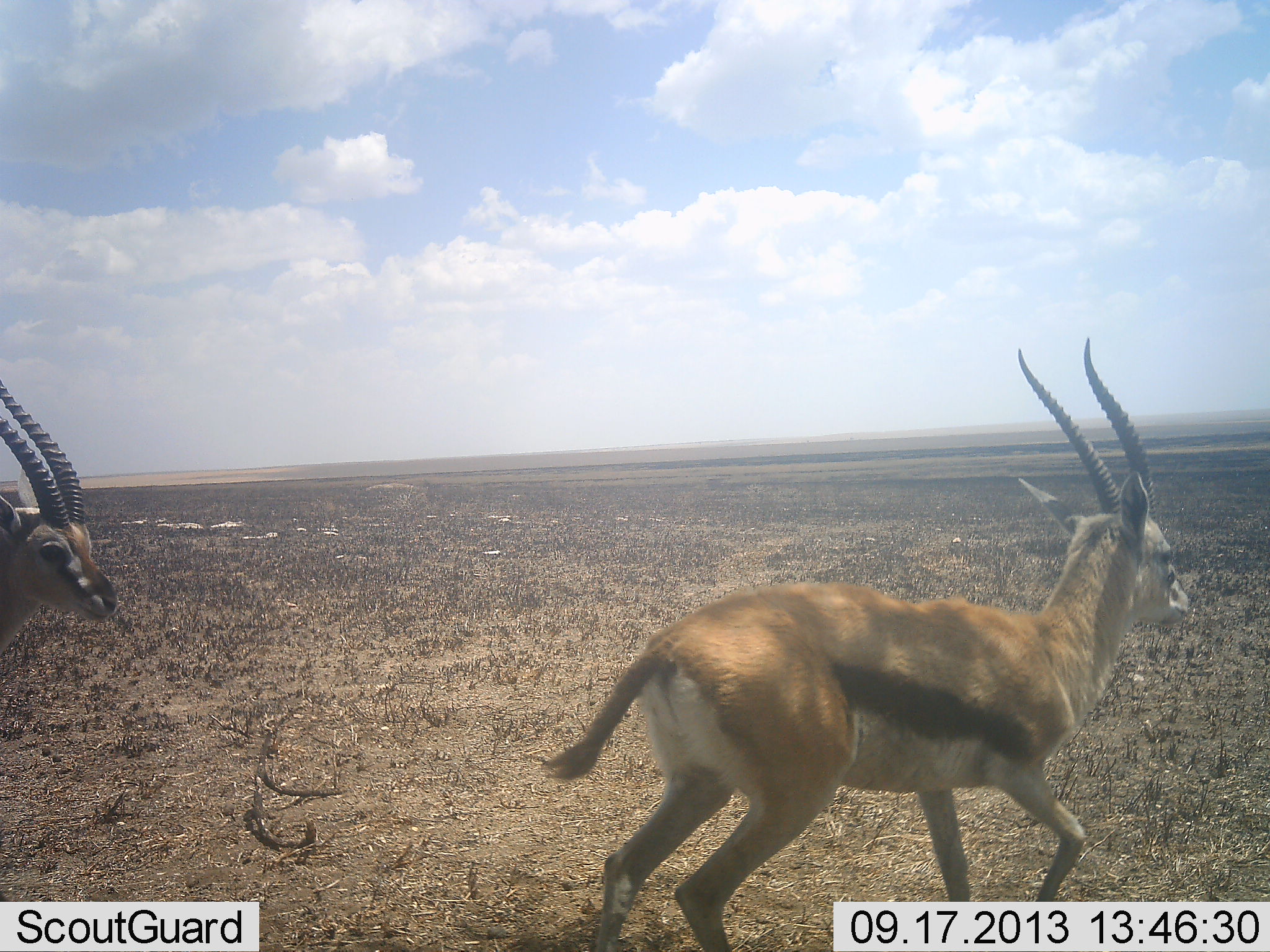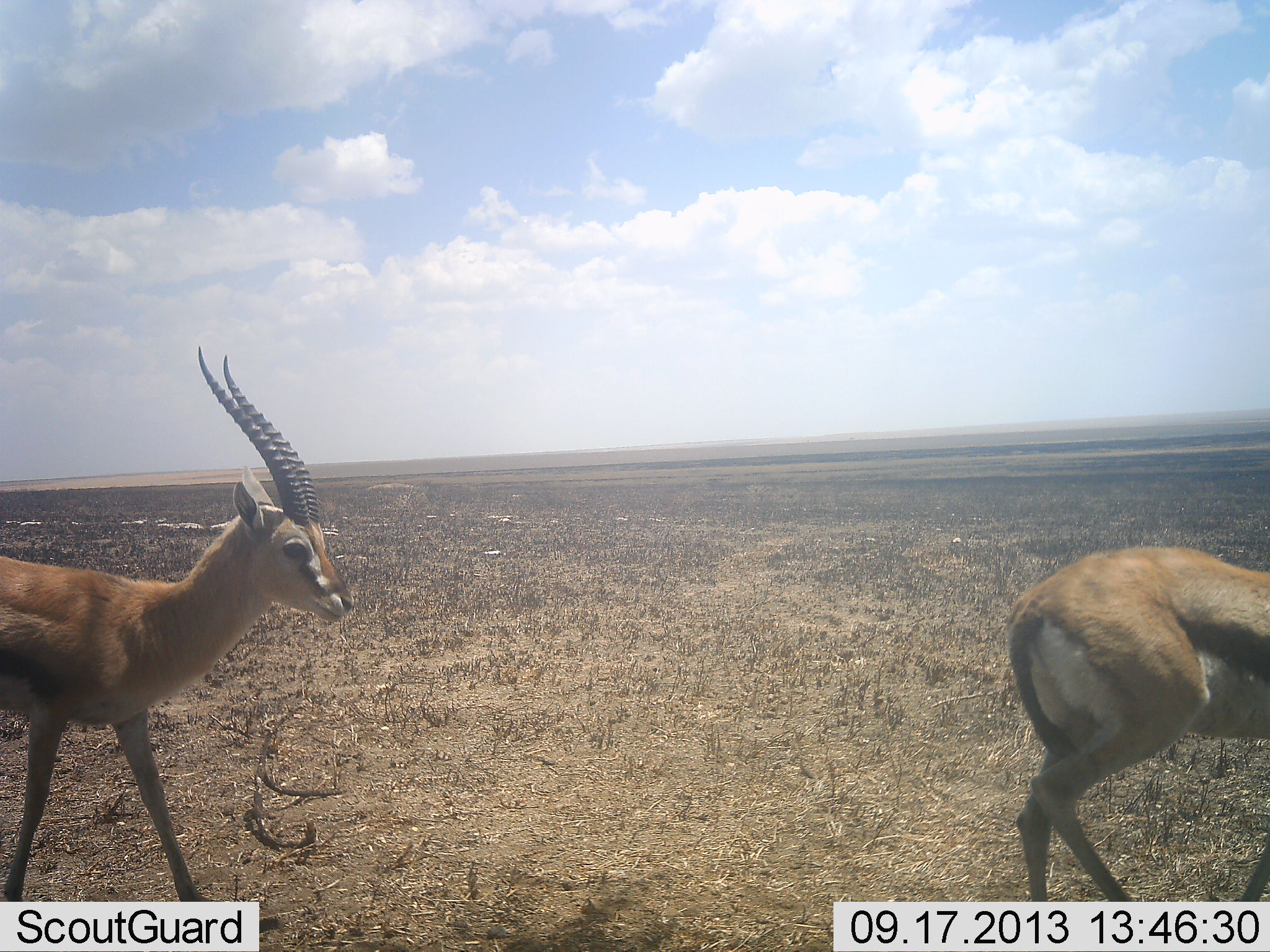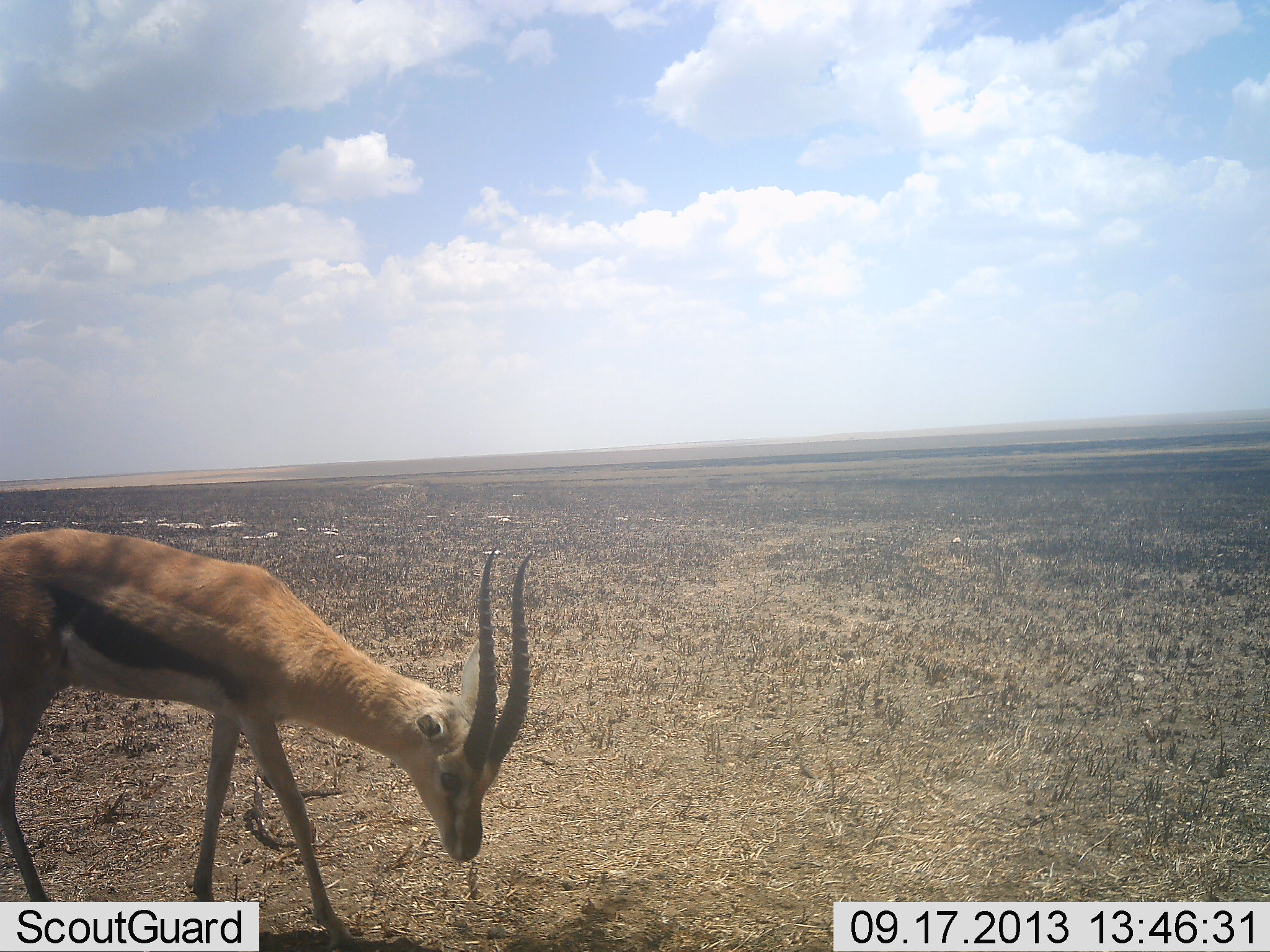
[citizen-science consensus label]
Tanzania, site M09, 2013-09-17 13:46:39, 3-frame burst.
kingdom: Animalia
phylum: Chordata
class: Mammalia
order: Artiodactyla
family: Bovidae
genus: Eudorcas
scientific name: Eudorcas thomsonii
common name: thomson's gazelle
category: gazellethomsons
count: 2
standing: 8%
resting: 4%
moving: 92%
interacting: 8%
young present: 0%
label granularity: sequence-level